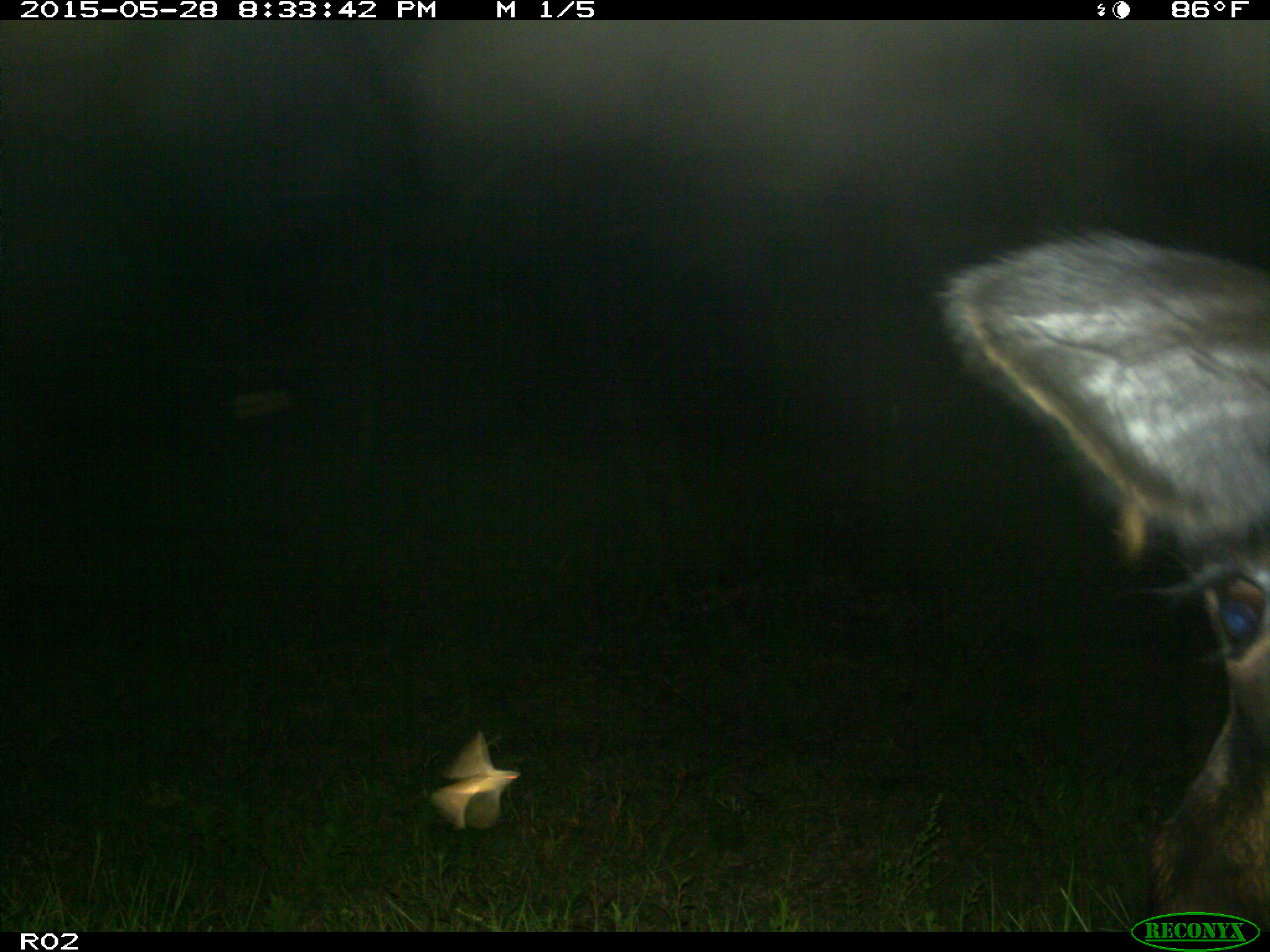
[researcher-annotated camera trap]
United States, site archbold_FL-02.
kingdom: Animalia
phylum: Chordata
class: Mammalia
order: Artiodactyla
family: Bovidae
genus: Bos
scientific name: Bos taurus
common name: domestic cow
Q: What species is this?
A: Bos taurus (domestic cow).